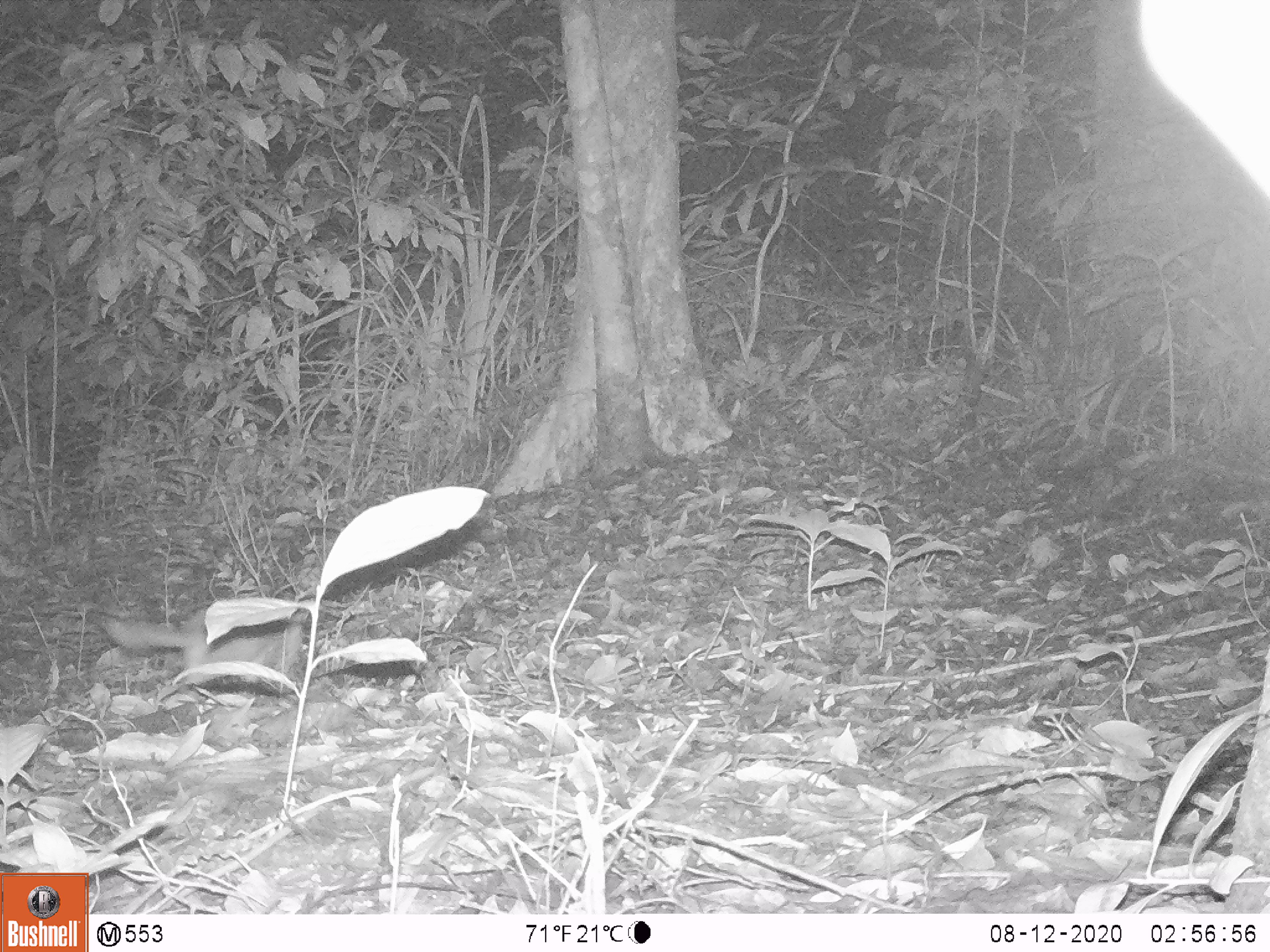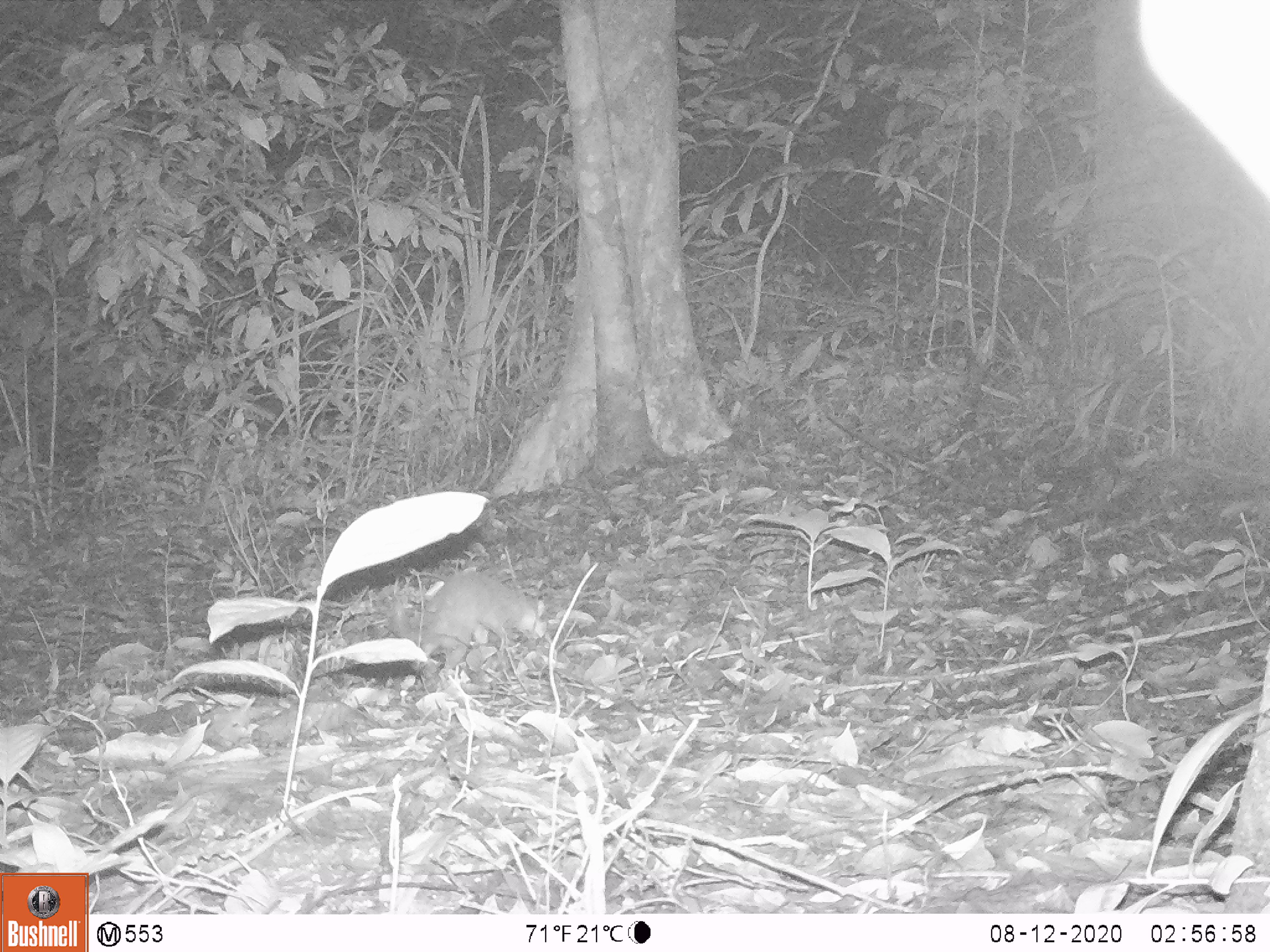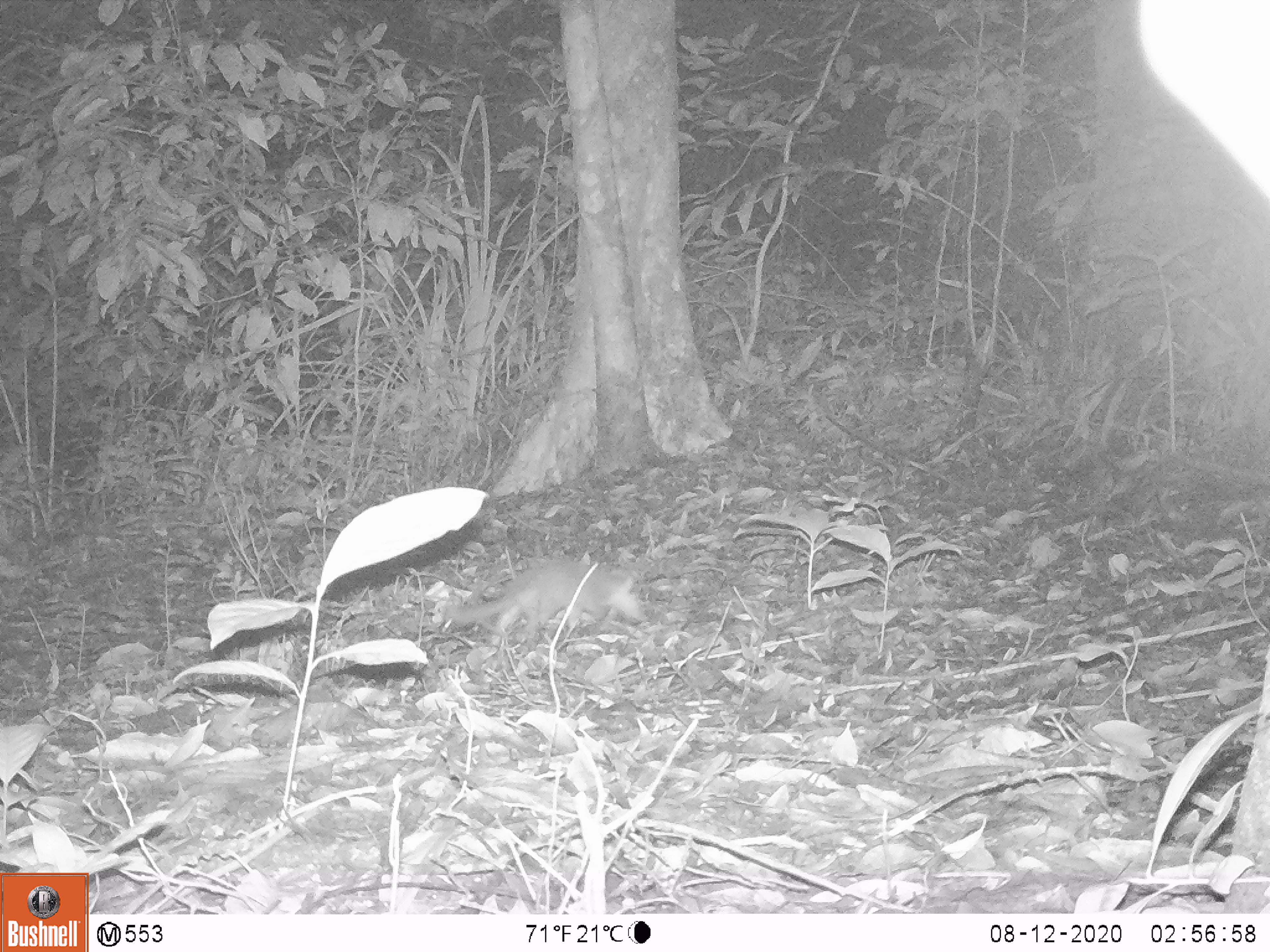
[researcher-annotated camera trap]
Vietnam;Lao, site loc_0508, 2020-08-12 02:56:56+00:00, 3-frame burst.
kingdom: Animalia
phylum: Chordata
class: Mammalia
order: Carnivora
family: Mustelidae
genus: Melogale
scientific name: Melogale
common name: ferret badger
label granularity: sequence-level